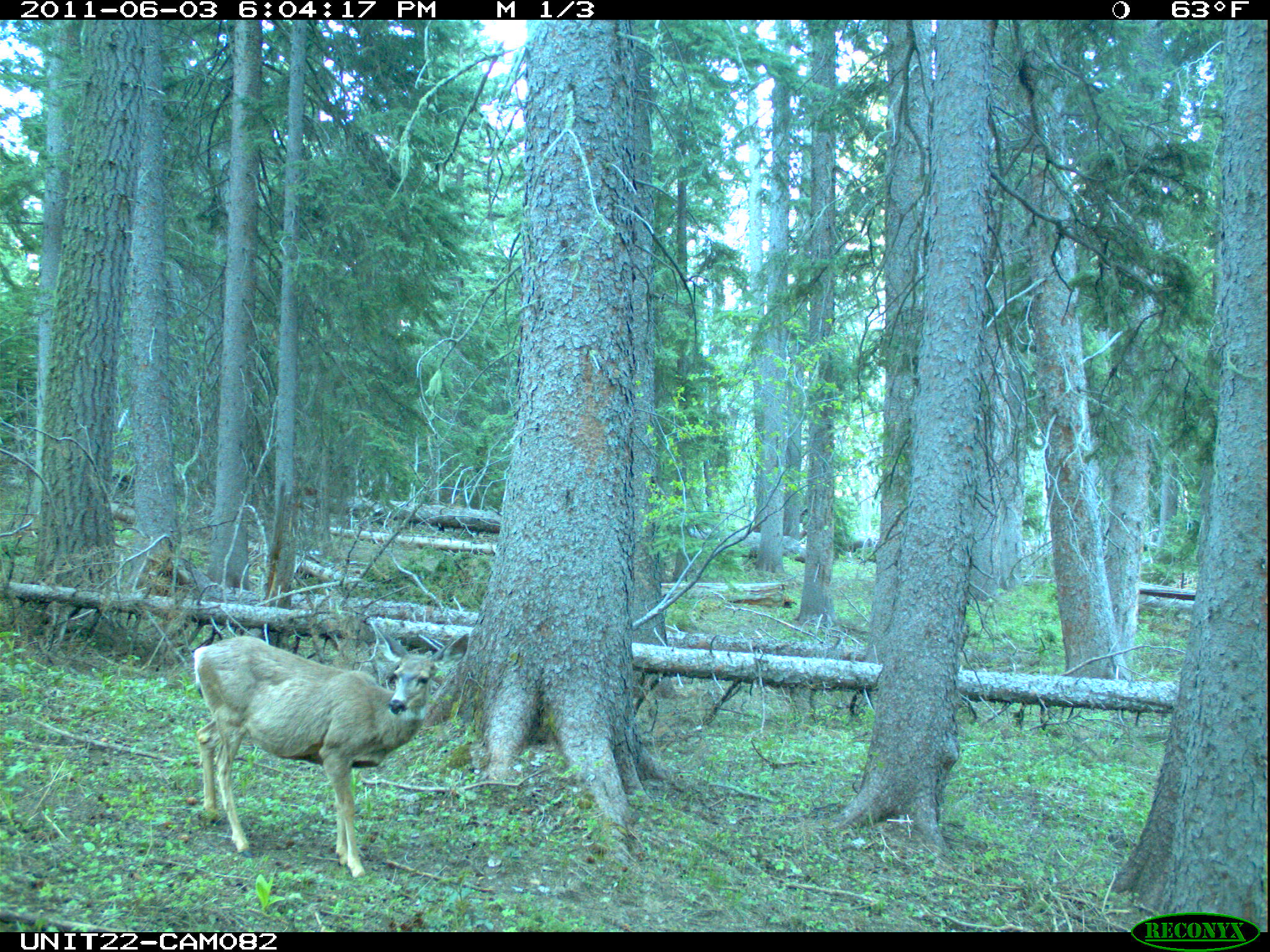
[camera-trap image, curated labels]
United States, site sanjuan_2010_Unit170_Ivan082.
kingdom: Animalia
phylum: Chordata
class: Mammalia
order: Artiodactyla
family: Cervidae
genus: Odocoileus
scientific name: Odocoileus hemionus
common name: mule deer